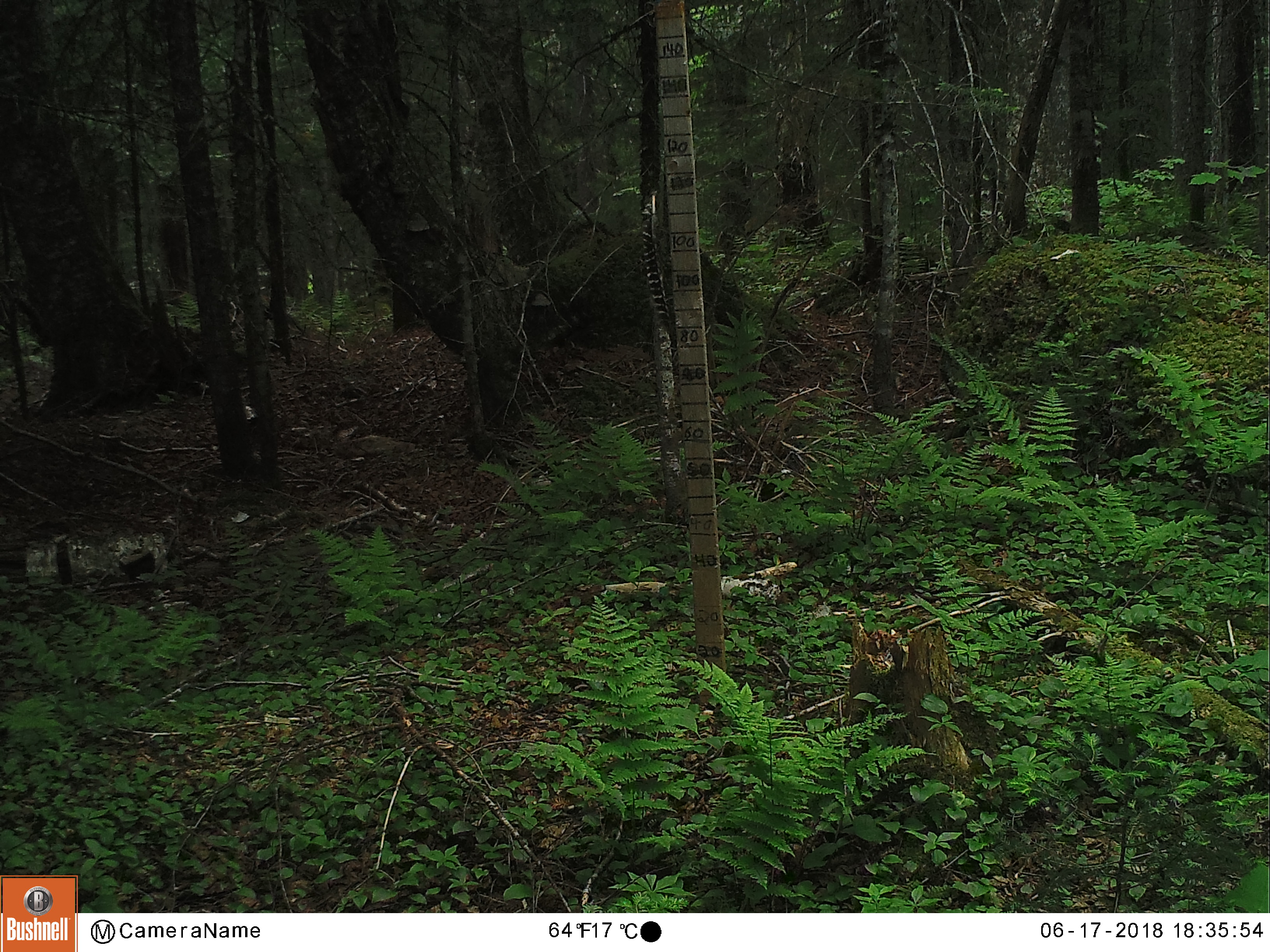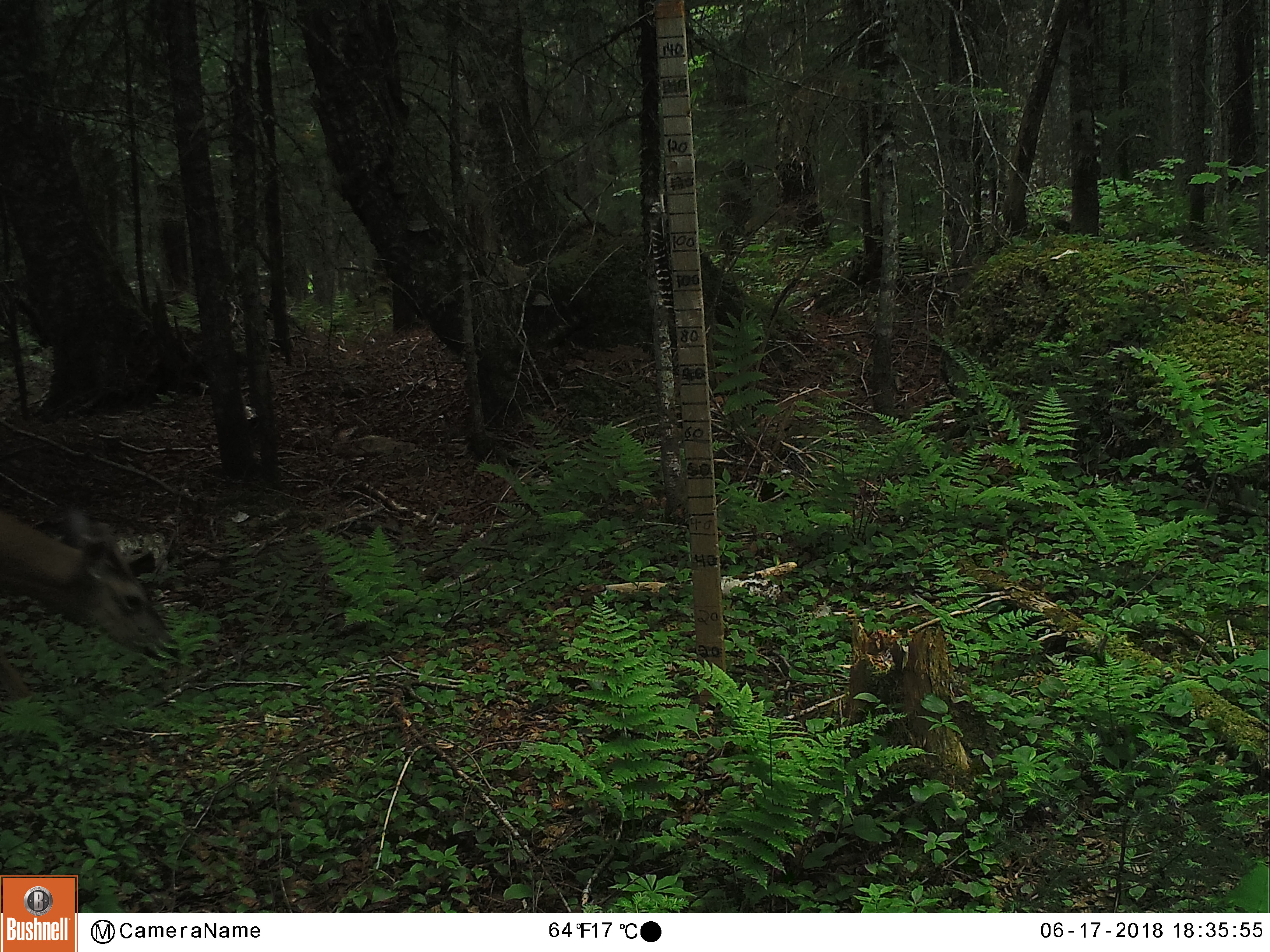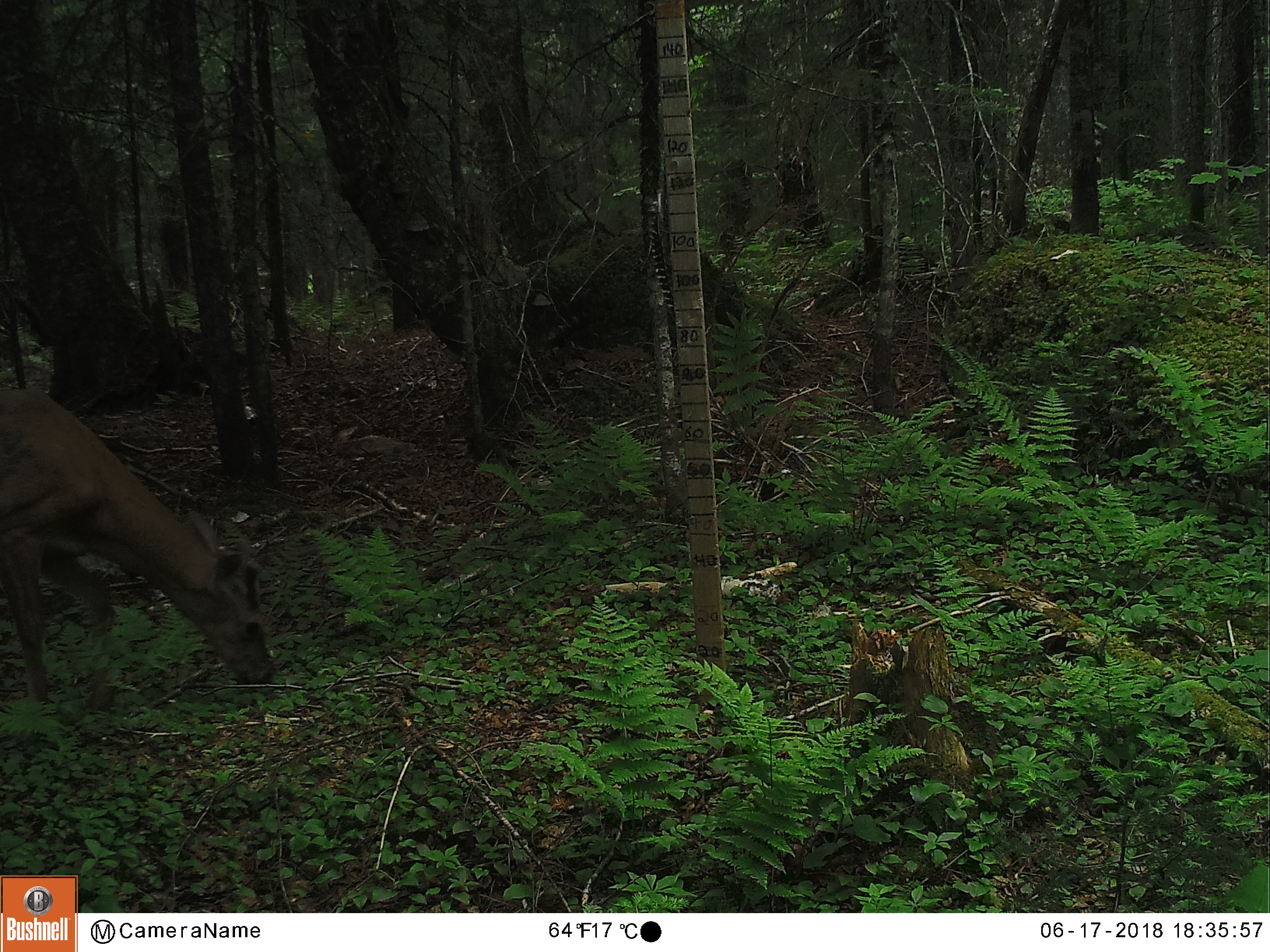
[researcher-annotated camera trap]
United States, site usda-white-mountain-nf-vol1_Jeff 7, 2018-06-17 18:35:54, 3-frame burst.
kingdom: Animalia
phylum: Chordata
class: Mammalia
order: Artiodactyla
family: Cervidae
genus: Odocoileus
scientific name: Odocoileus virginianus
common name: white-tailed deer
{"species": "white-tailed deer (Odocoileus virginianus)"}